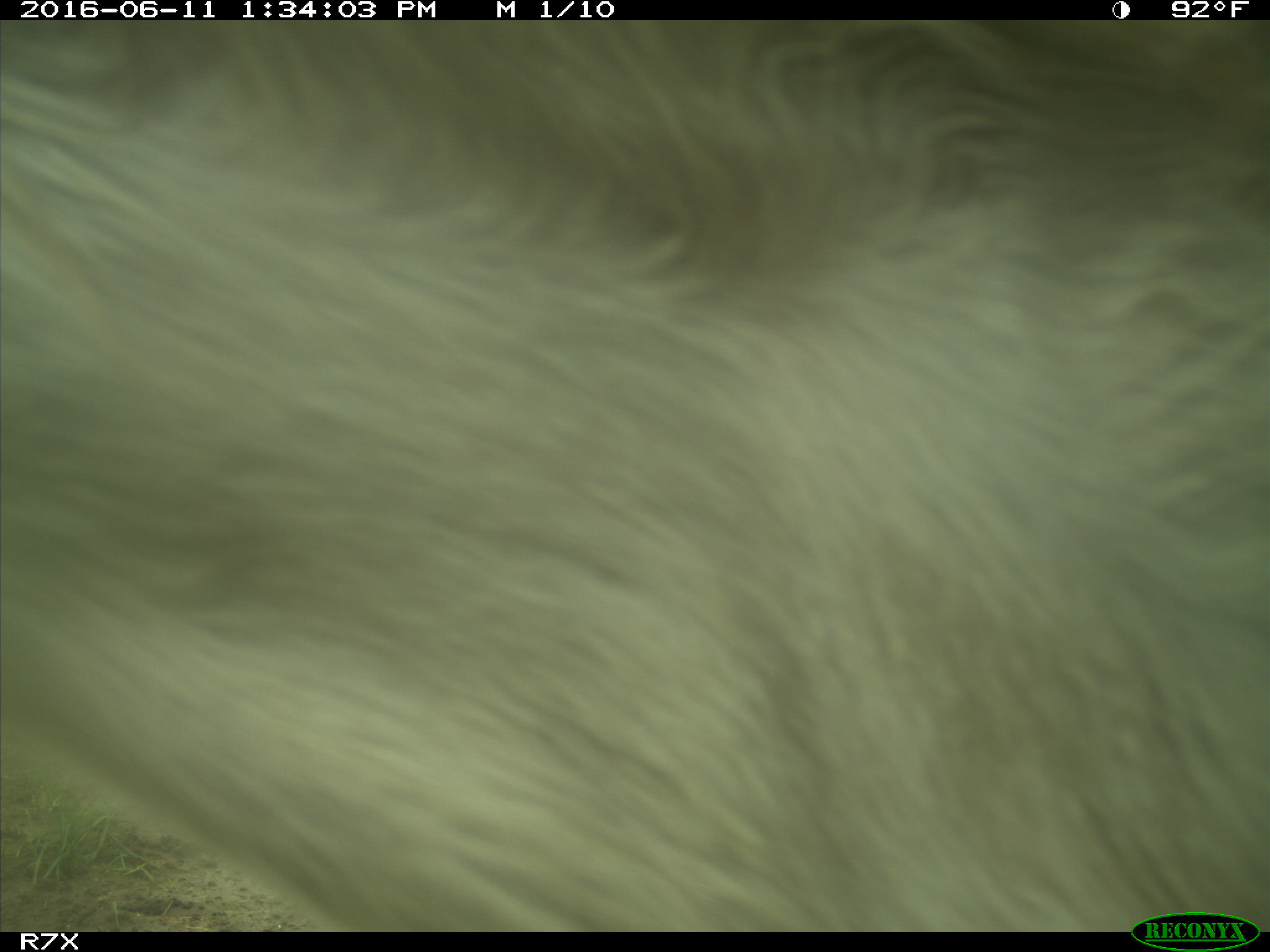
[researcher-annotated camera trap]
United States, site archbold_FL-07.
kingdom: Animalia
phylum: Chordata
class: Mammalia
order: Artiodactyla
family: Bovidae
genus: Bos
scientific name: Bos taurus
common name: domestic cow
Bos taurus (domestic cow).